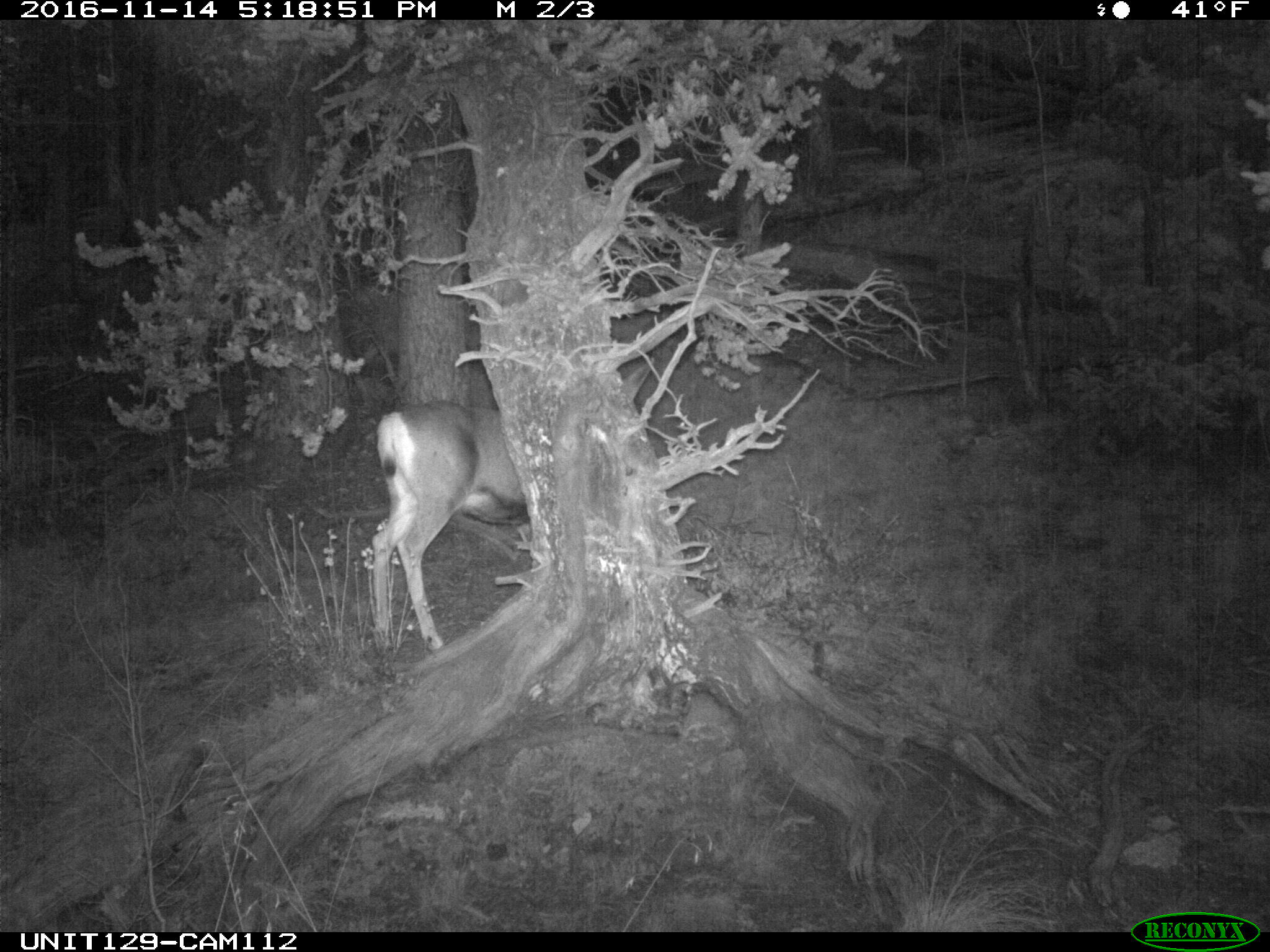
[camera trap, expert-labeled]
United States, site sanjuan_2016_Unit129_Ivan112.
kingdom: Animalia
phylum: Chordata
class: Mammalia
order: Artiodactyla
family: Cervidae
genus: Odocoileus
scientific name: Odocoileus hemionus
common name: mule deer